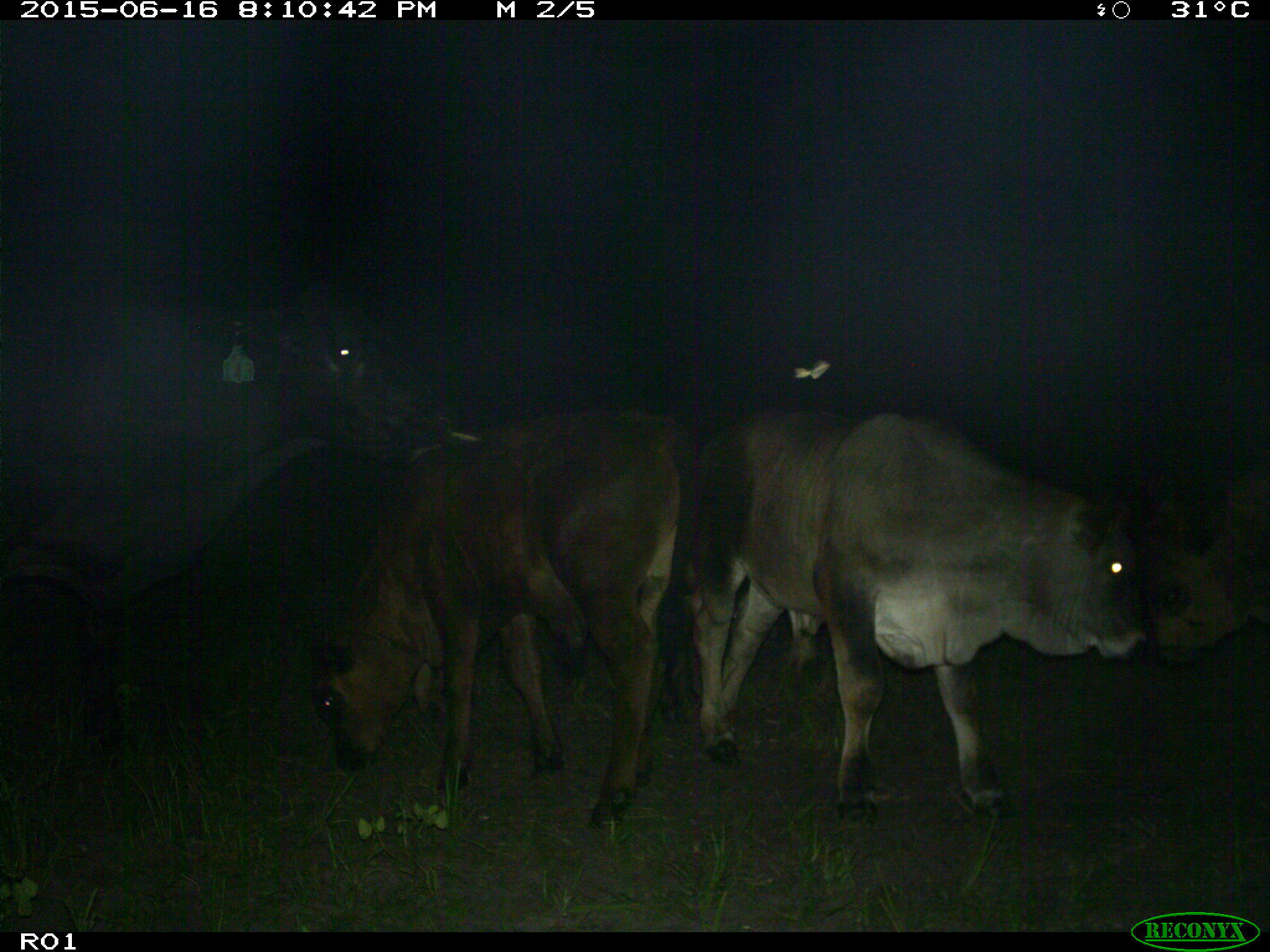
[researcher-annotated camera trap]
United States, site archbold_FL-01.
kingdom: Animalia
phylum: Chordata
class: Mammalia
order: Artiodactyla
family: Bovidae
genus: Bos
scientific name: Bos taurus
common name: domestic cow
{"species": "Bos taurus (domestic cow)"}